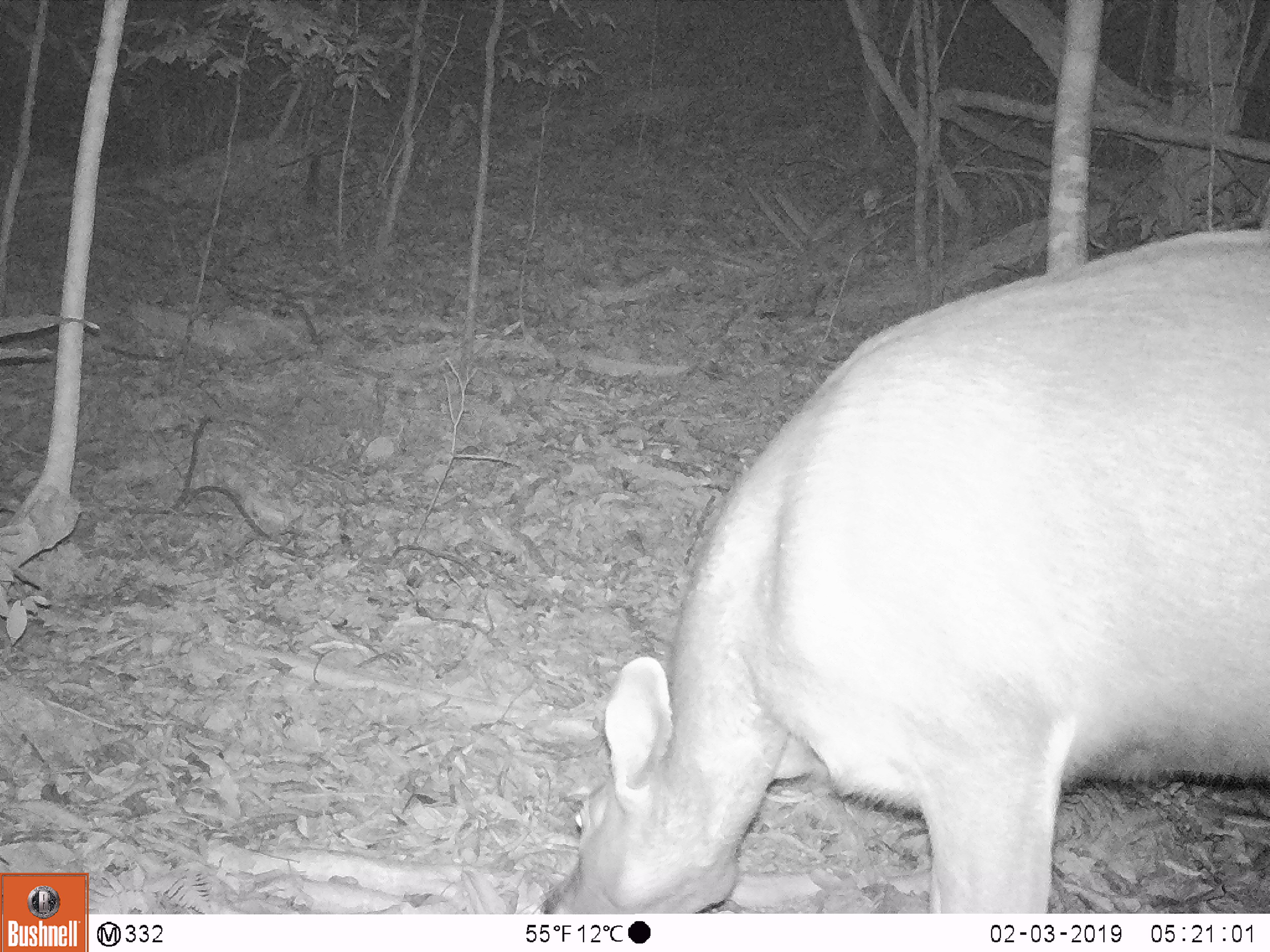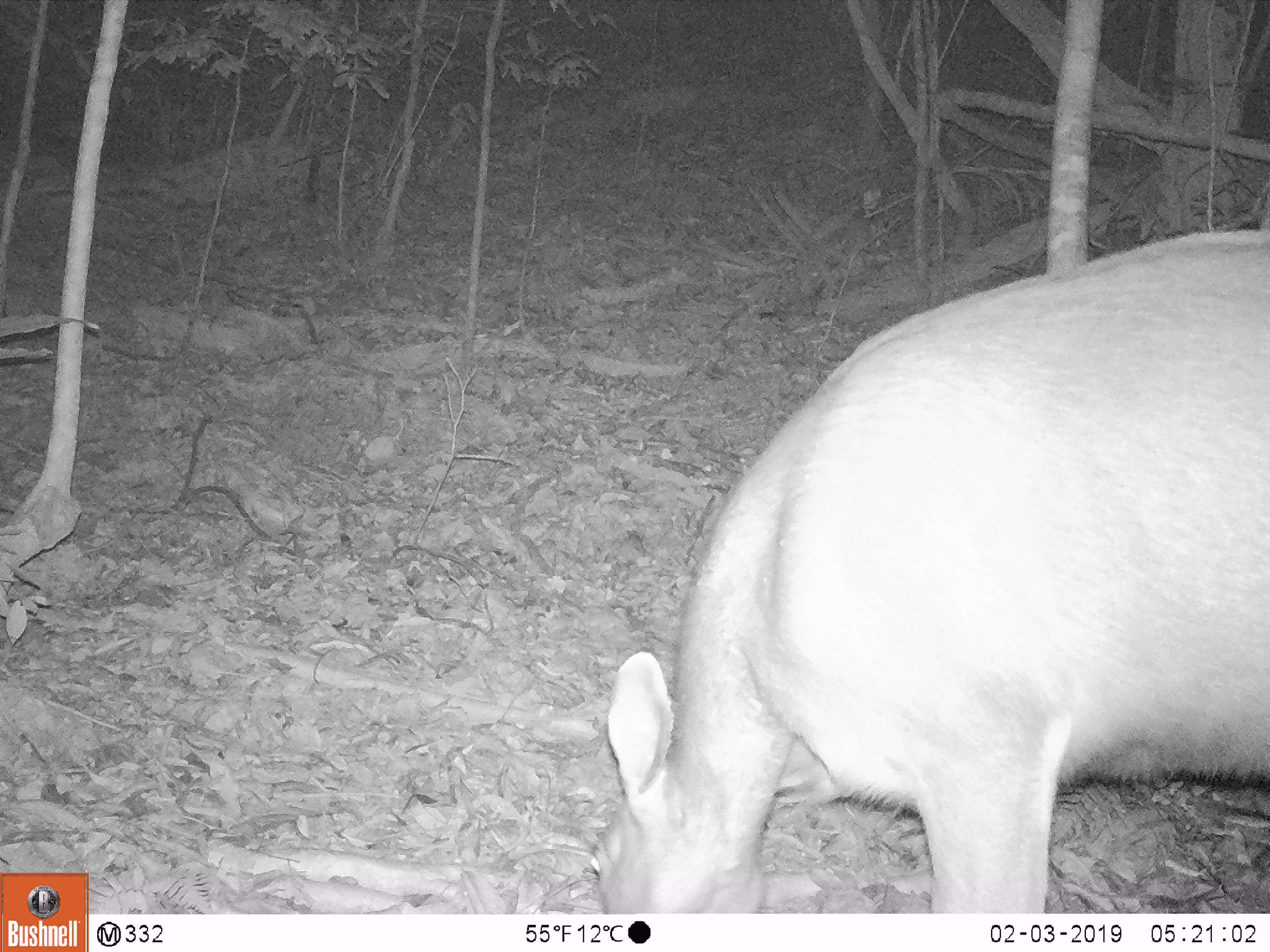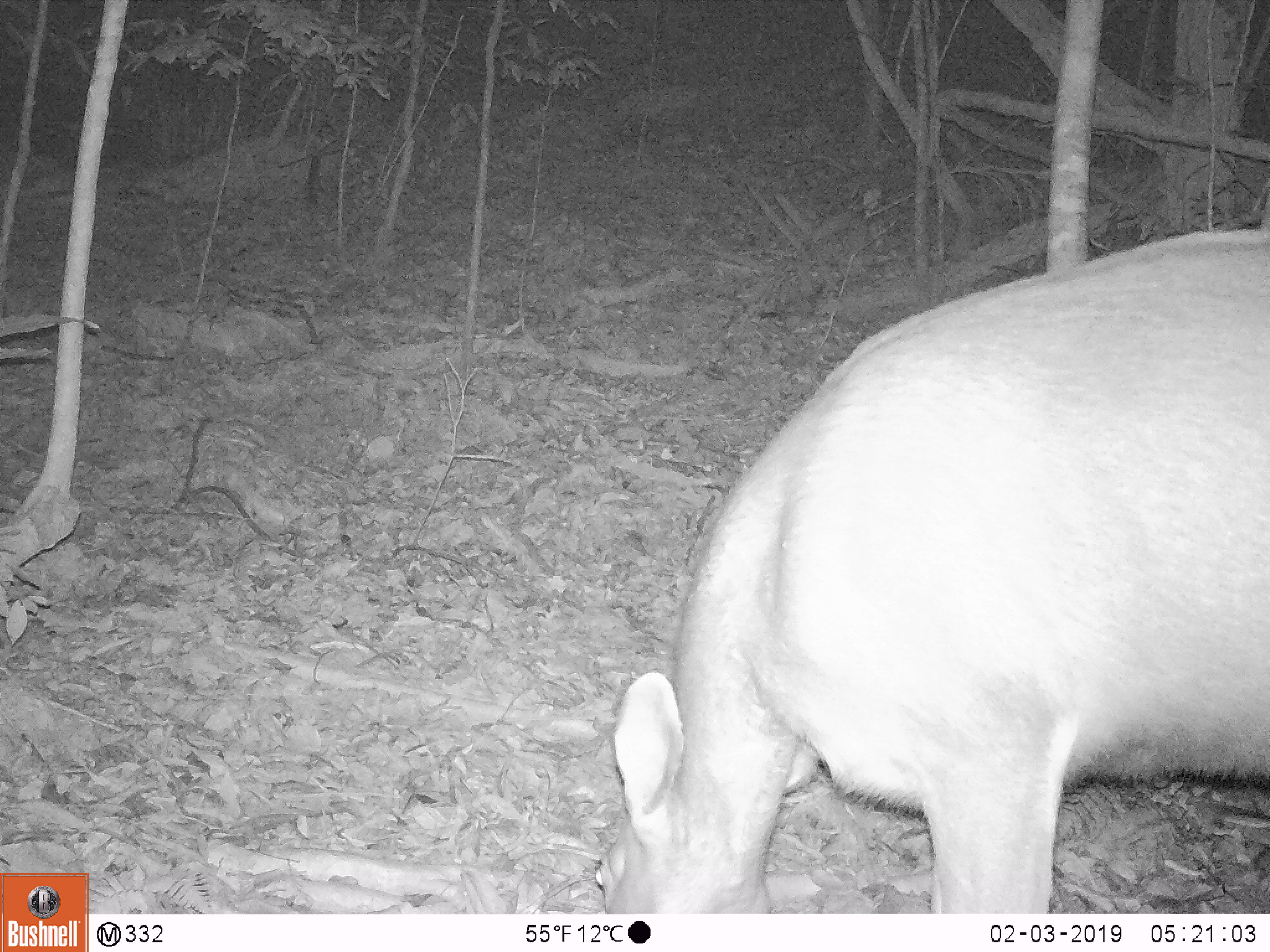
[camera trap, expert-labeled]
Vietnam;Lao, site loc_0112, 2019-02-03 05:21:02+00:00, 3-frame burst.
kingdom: Animalia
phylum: Chordata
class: Mammalia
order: Artiodactyla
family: Cervidae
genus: Rusa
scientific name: Rusa unicolor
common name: sambar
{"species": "sambar (Rusa unicolor)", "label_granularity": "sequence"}